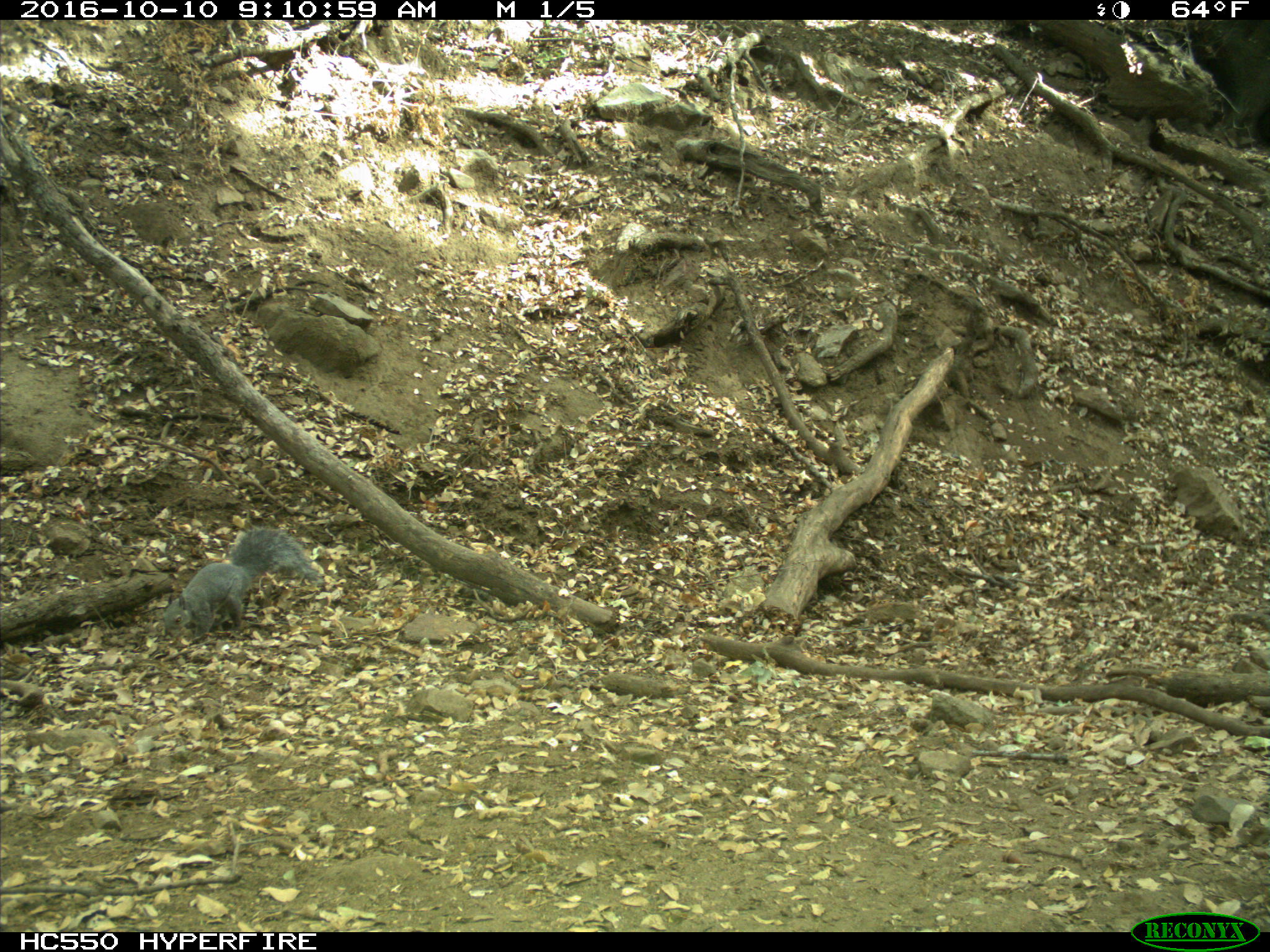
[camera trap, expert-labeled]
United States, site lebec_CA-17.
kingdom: Animalia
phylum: Chordata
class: Mammalia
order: Rodentia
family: Sciuridae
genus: Sciurus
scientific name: Sciurus carolinensis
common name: eastern gray squirrel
Sciurus carolinensis (eastern gray squirrel).